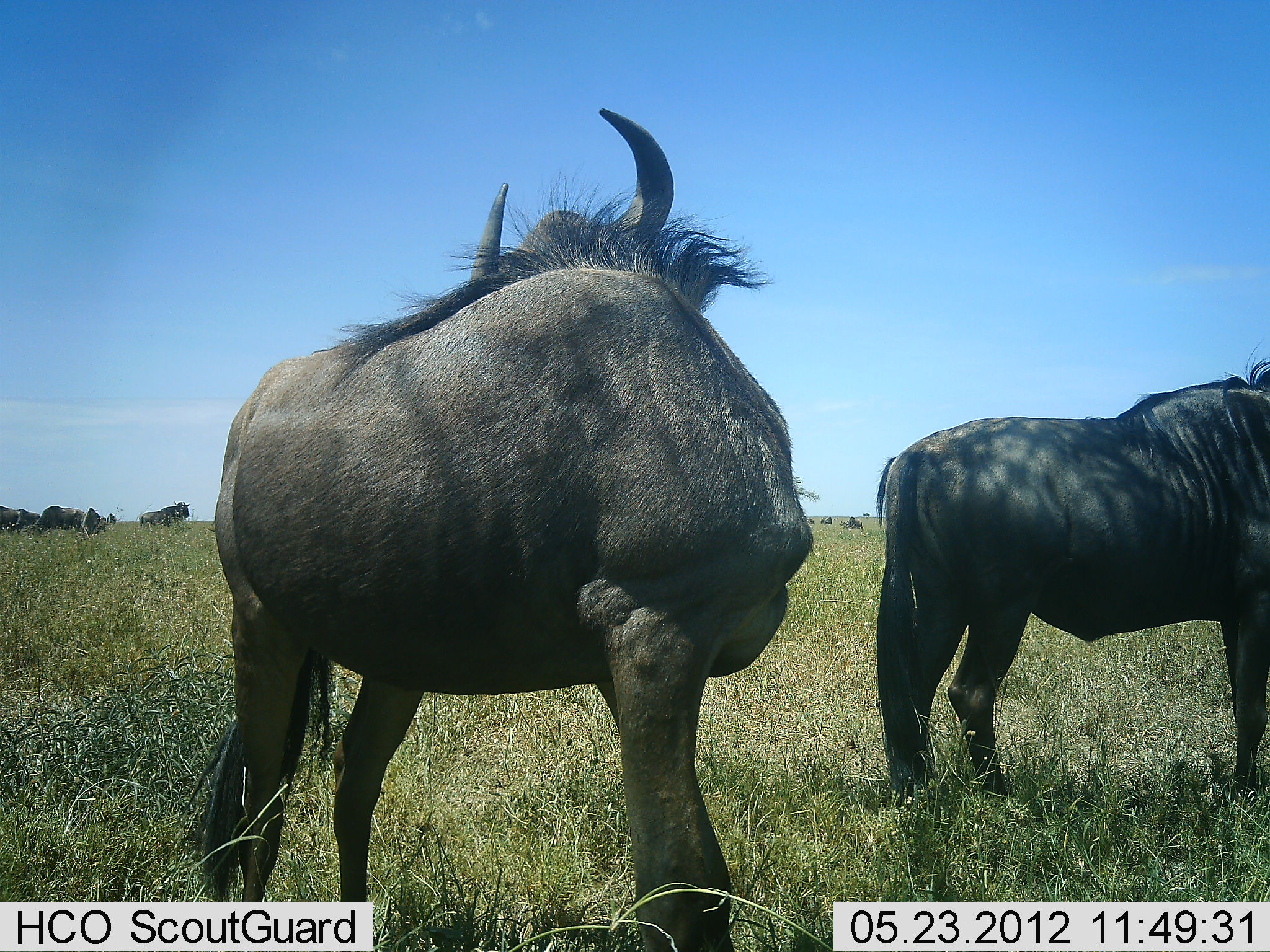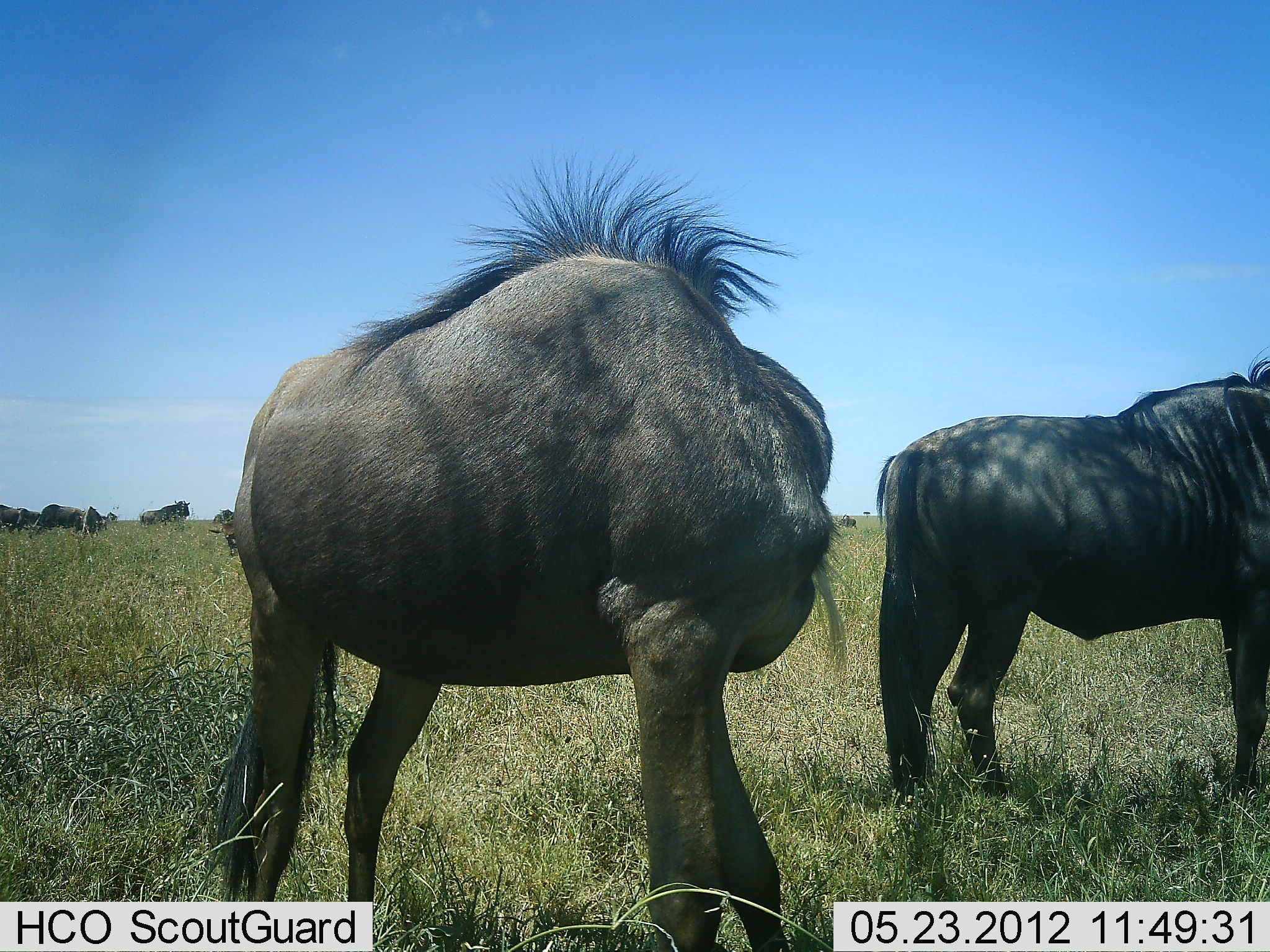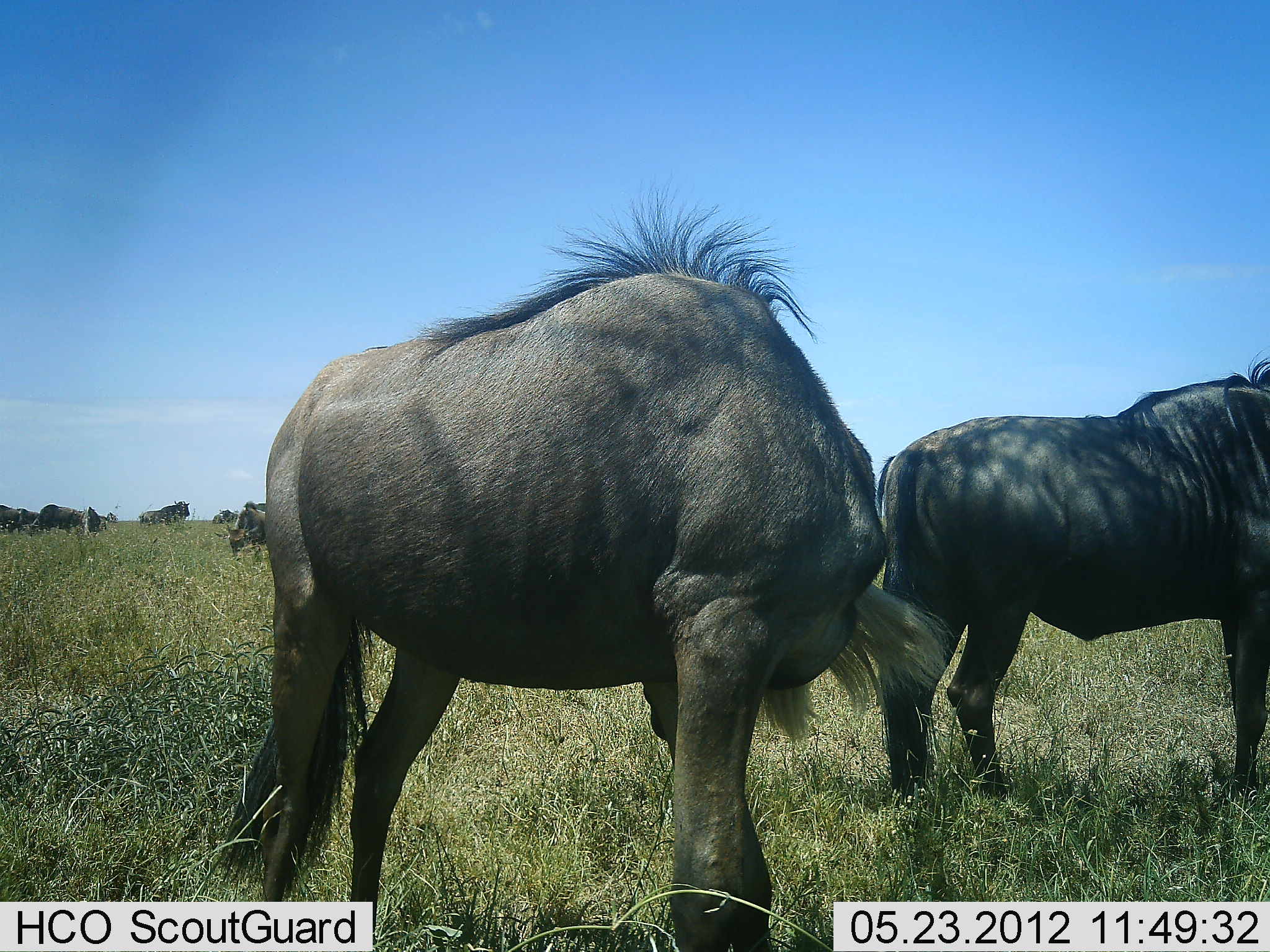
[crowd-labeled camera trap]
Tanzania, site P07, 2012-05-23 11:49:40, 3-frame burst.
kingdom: Animalia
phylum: Chordata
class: Mammalia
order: Artiodactyla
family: Bovidae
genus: Connochaetes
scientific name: Connochaetes taurinus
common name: blue wildebeest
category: wildebeest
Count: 6.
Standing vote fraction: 100%.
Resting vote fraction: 0%.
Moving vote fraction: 14%.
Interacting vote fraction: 0%.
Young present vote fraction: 0%.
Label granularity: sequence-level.